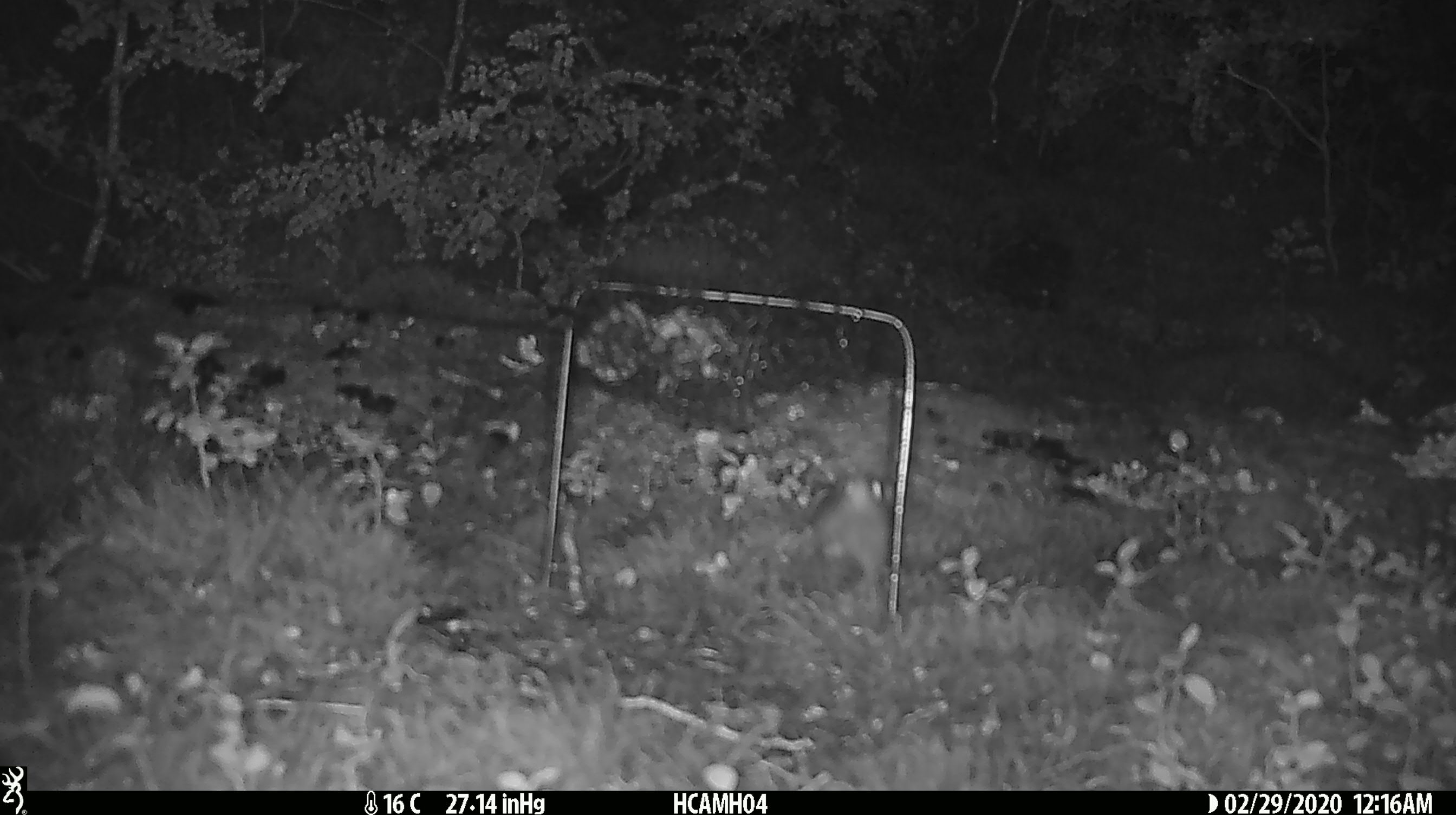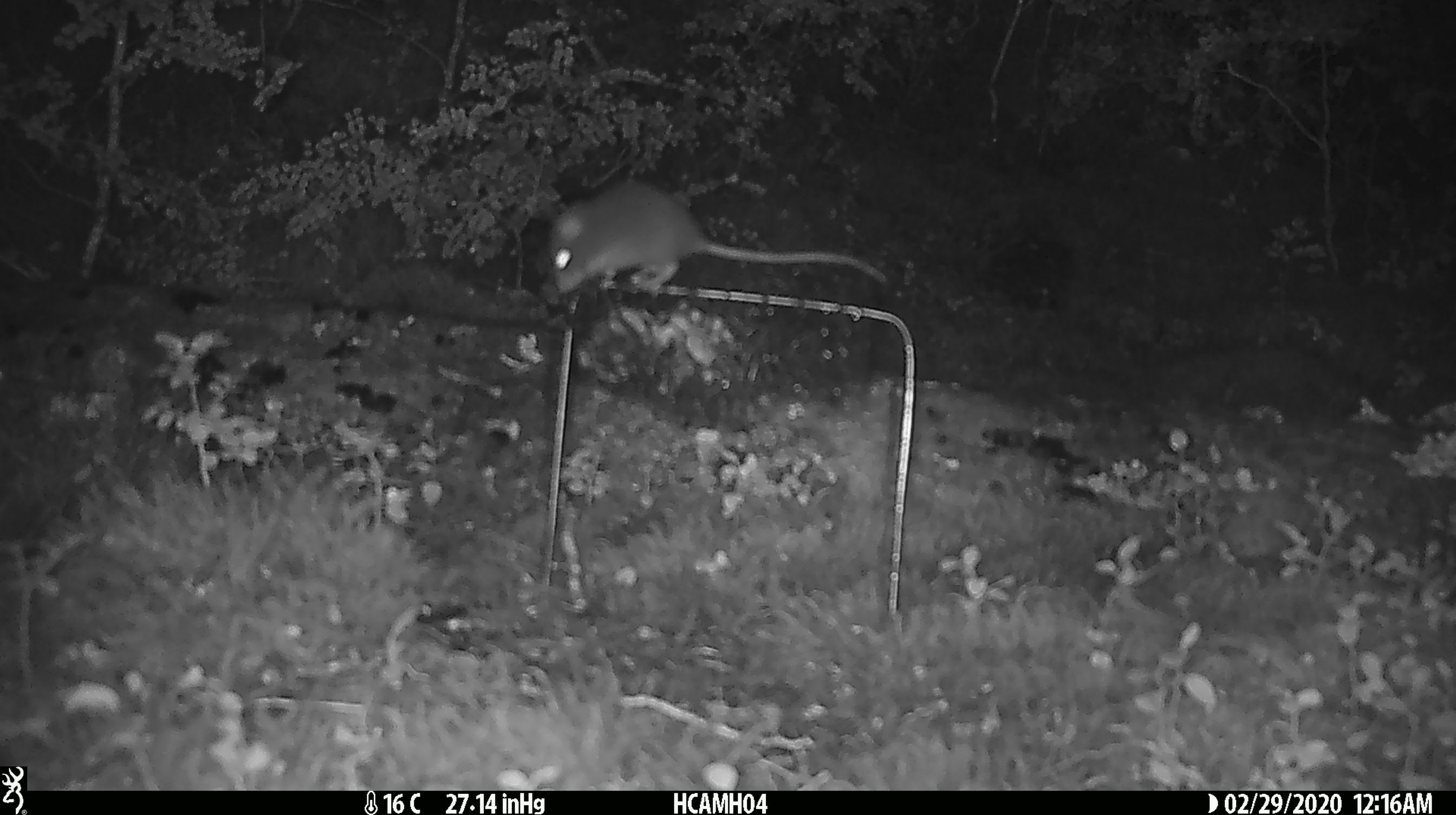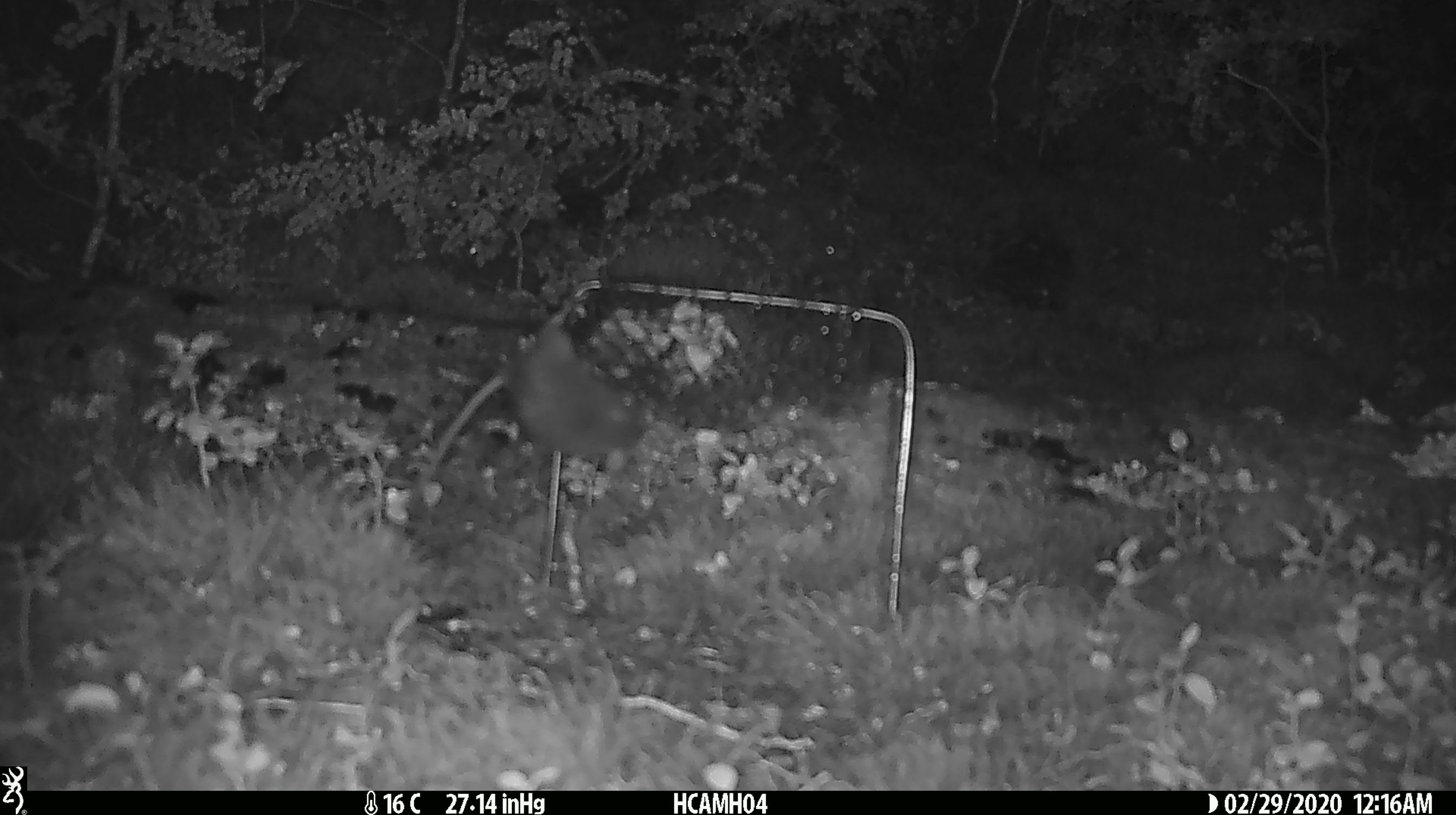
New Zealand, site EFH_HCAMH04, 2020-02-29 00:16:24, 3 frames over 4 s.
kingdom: Animalia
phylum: Chordata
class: Mammalia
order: Rodentia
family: Muridae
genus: Mus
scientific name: Mus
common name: mouse